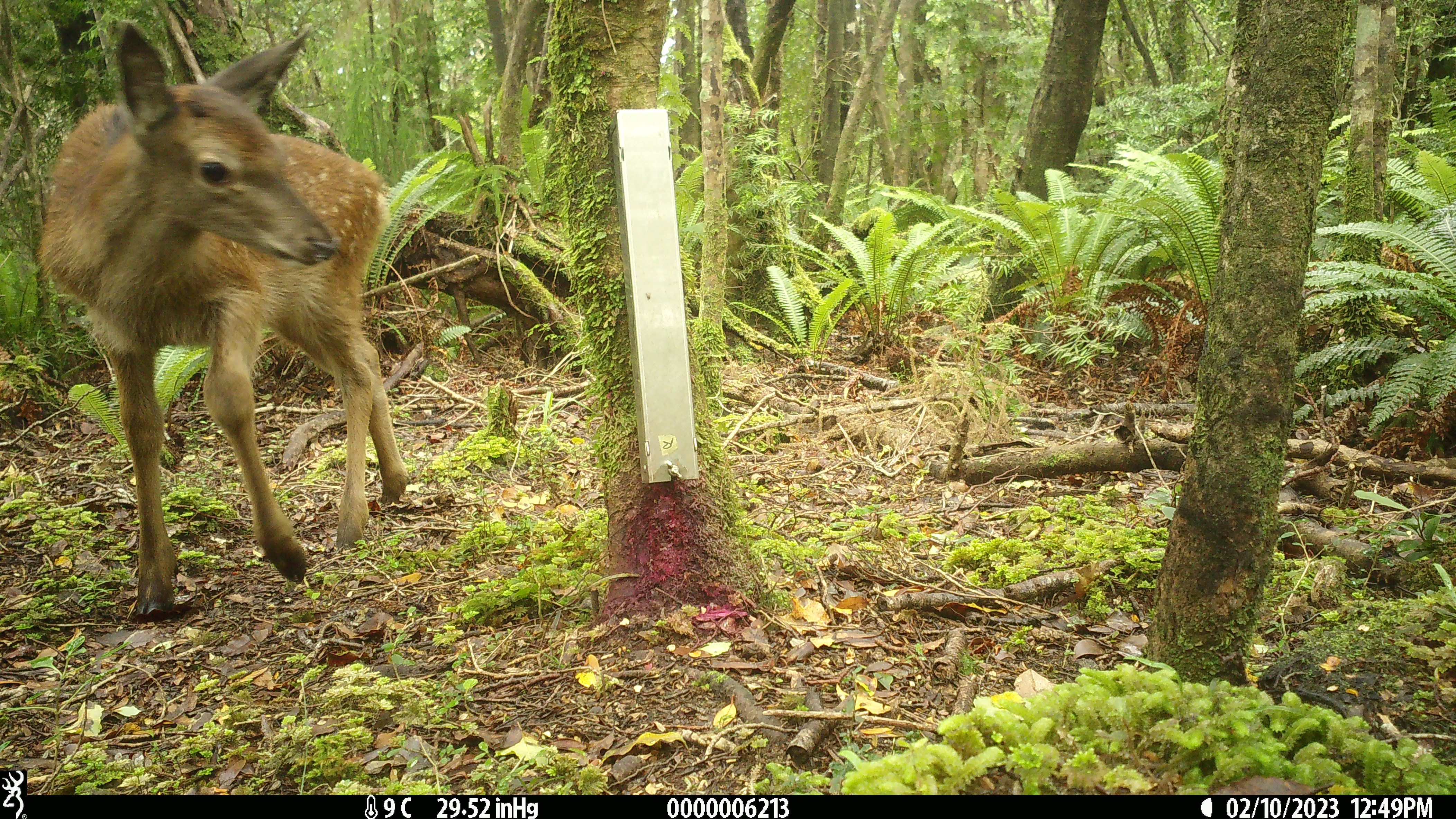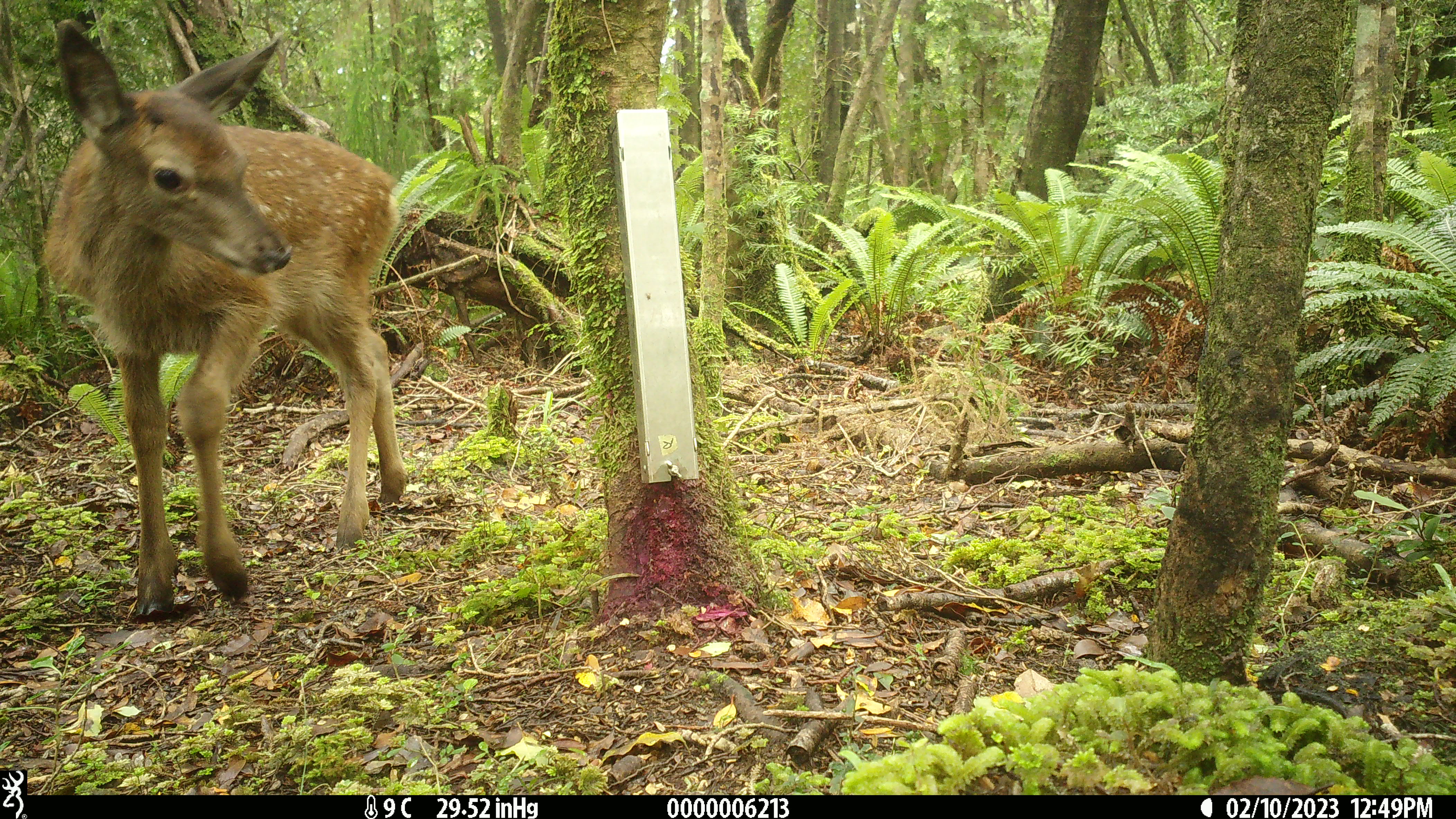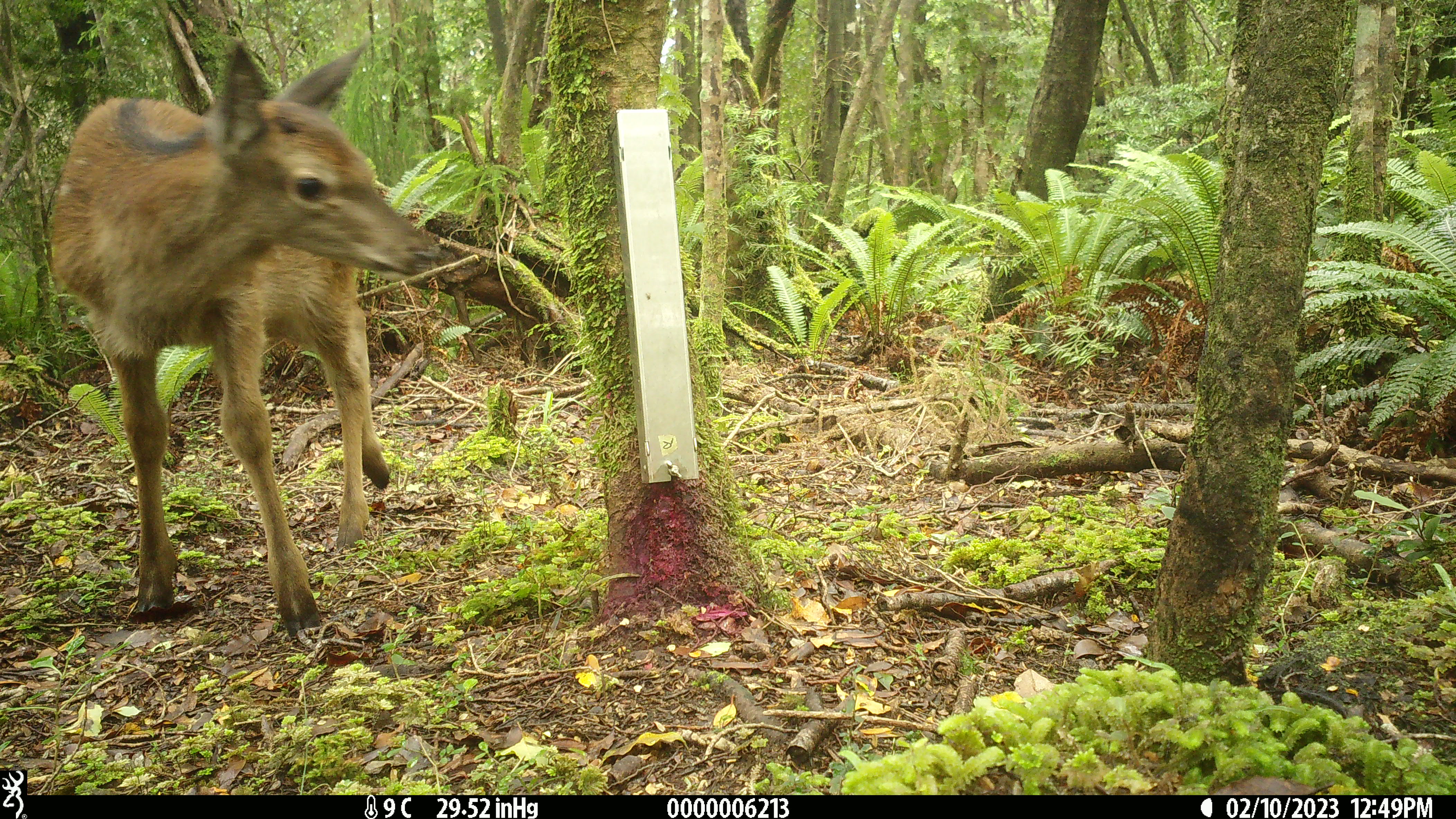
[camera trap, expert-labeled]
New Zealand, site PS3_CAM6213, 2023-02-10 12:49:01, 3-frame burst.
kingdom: Animalia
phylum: Chordata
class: Mammalia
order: Artiodactyla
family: Cervidae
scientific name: Cervidae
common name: deer